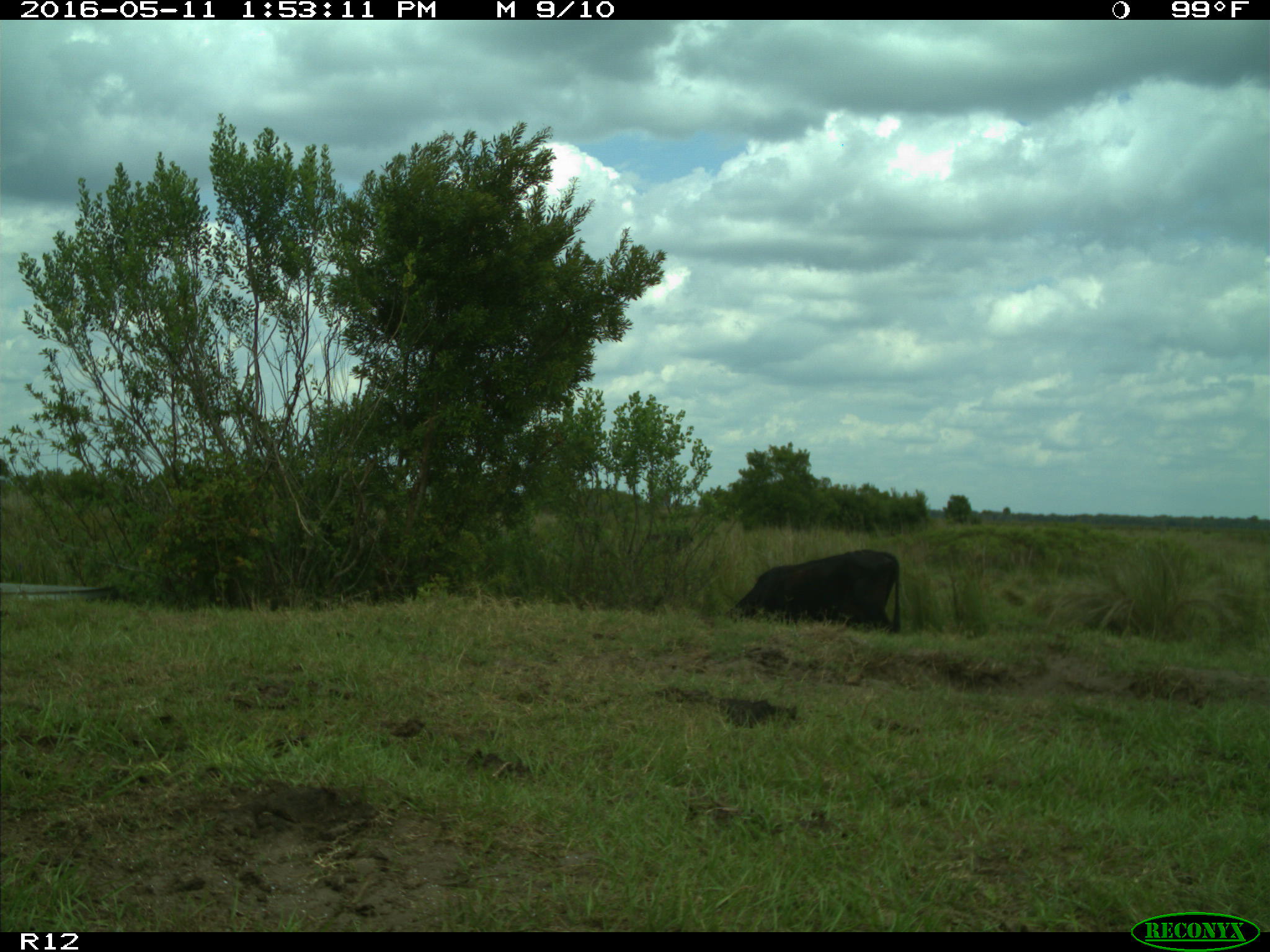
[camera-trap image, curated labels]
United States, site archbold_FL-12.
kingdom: Animalia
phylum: Chordata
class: Mammalia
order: Artiodactyla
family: Bovidae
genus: Bos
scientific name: Bos taurus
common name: domestic cow